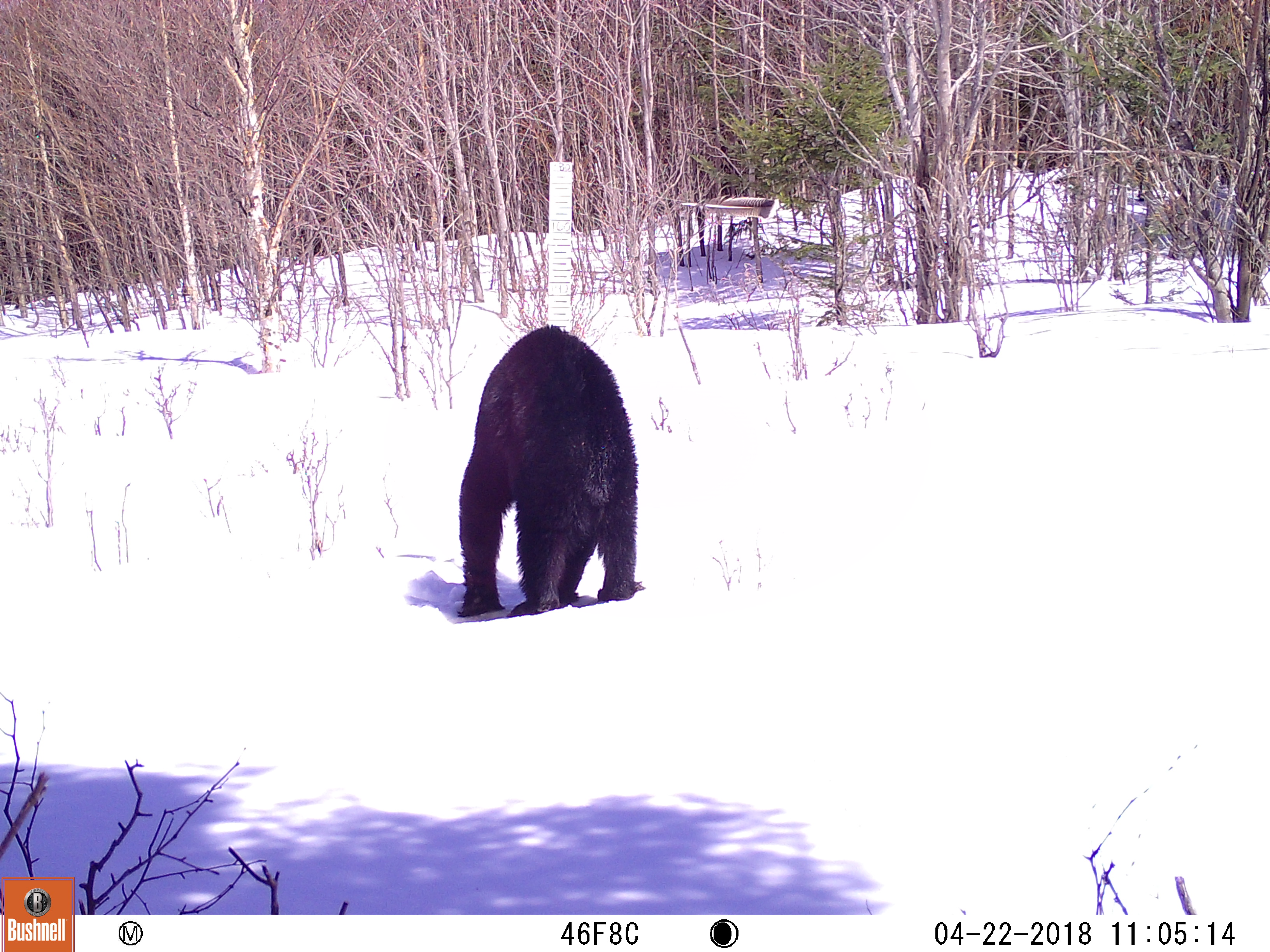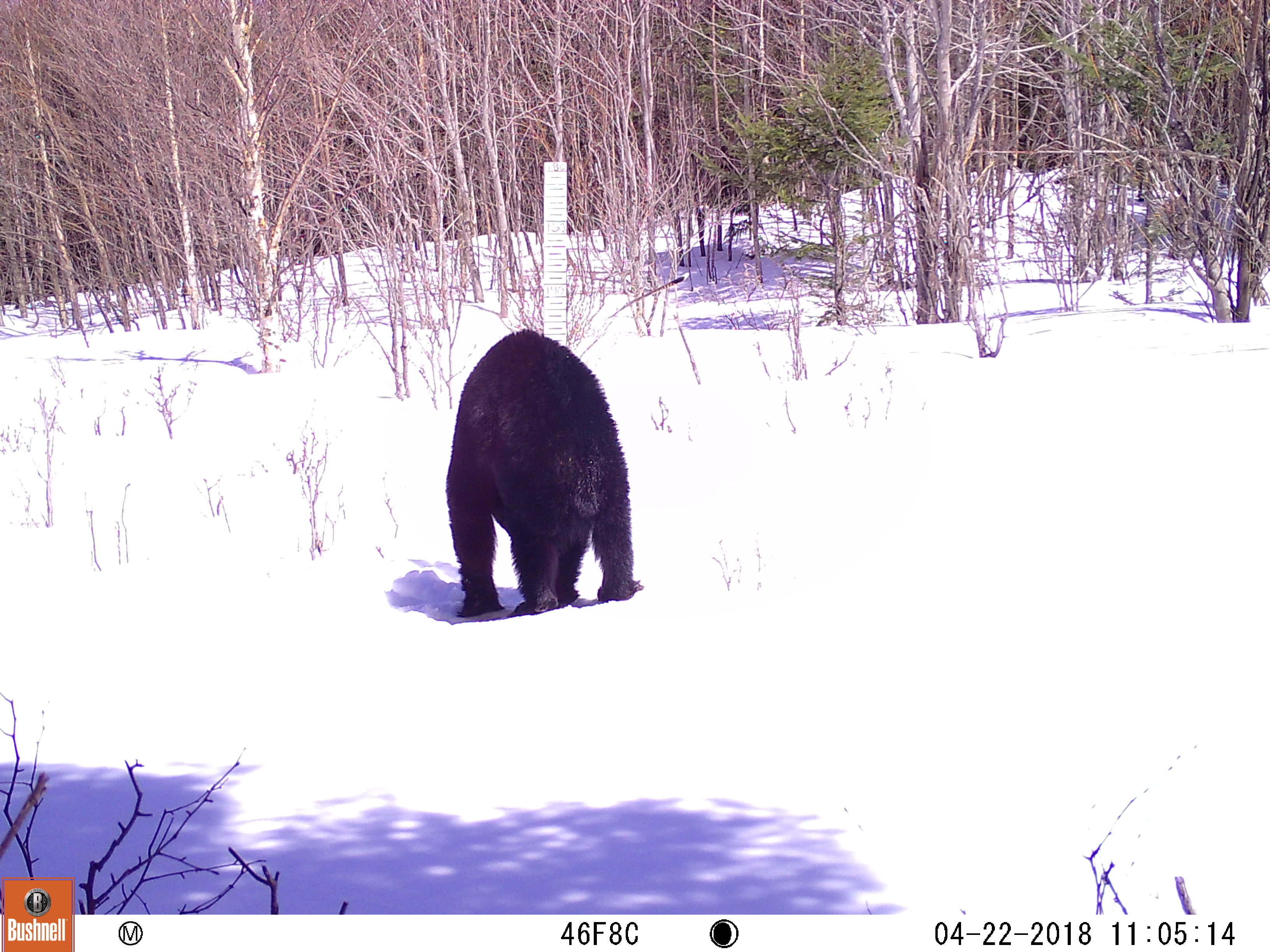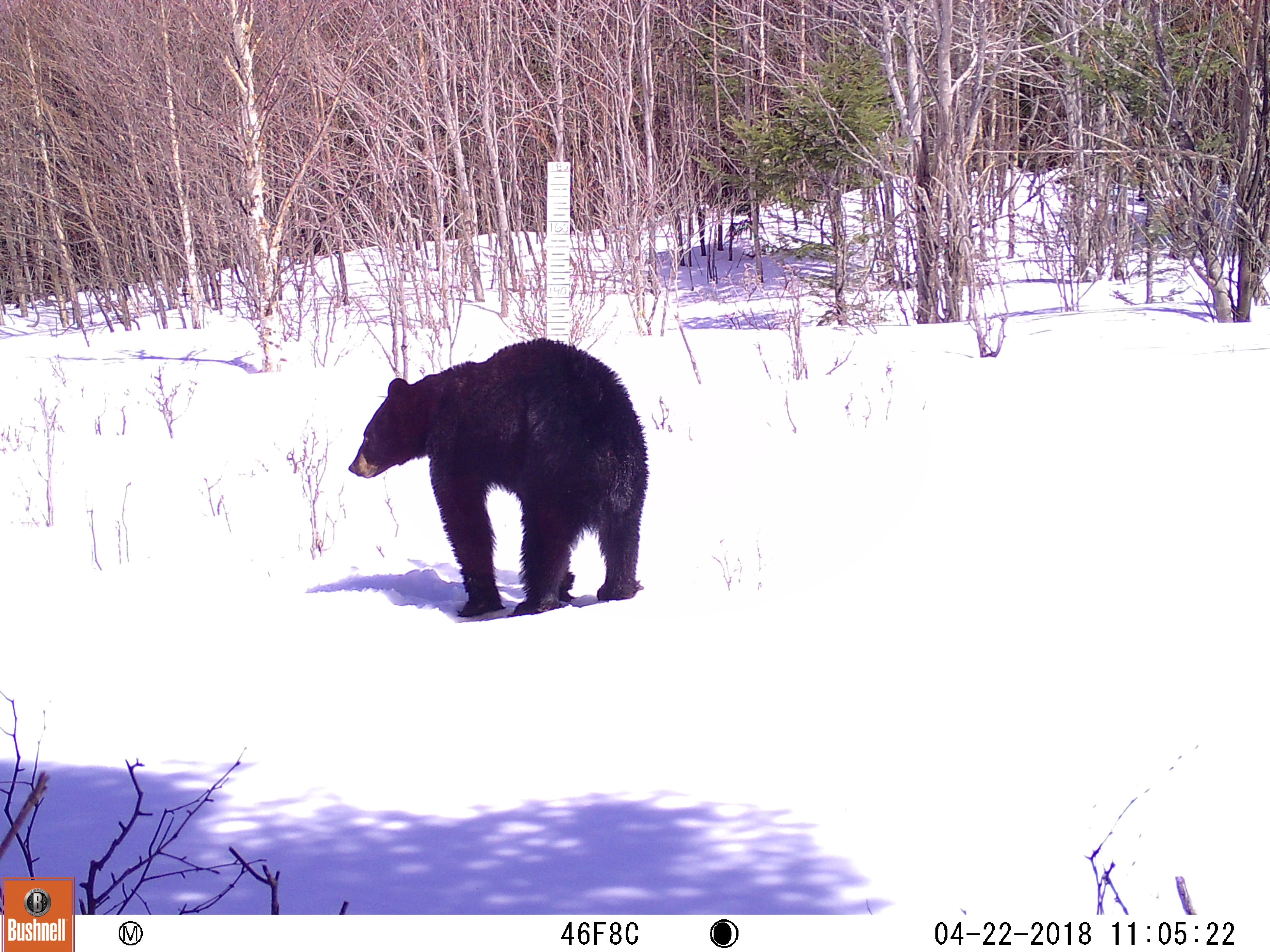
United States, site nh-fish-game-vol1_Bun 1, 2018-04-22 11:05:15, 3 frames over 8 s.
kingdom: Animalia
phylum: Chordata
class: Mammalia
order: Carnivora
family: Ursidae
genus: Ursus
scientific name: Ursus americanus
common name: black bear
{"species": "black bear (Ursus americanus)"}